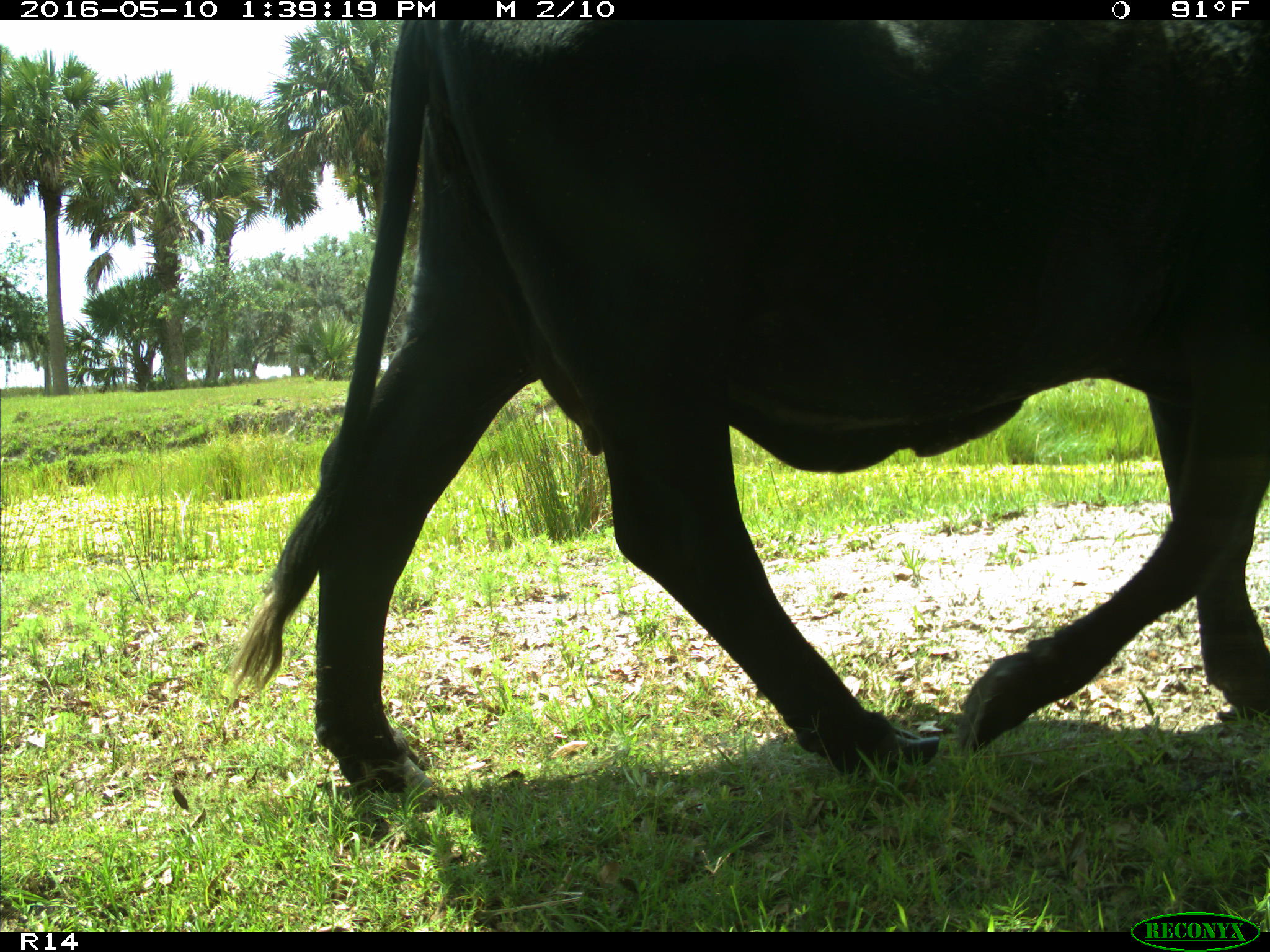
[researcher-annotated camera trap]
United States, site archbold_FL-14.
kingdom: Animalia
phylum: Chordata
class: Mammalia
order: Artiodactyla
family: Bovidae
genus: Bos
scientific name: Bos taurus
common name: domestic cow